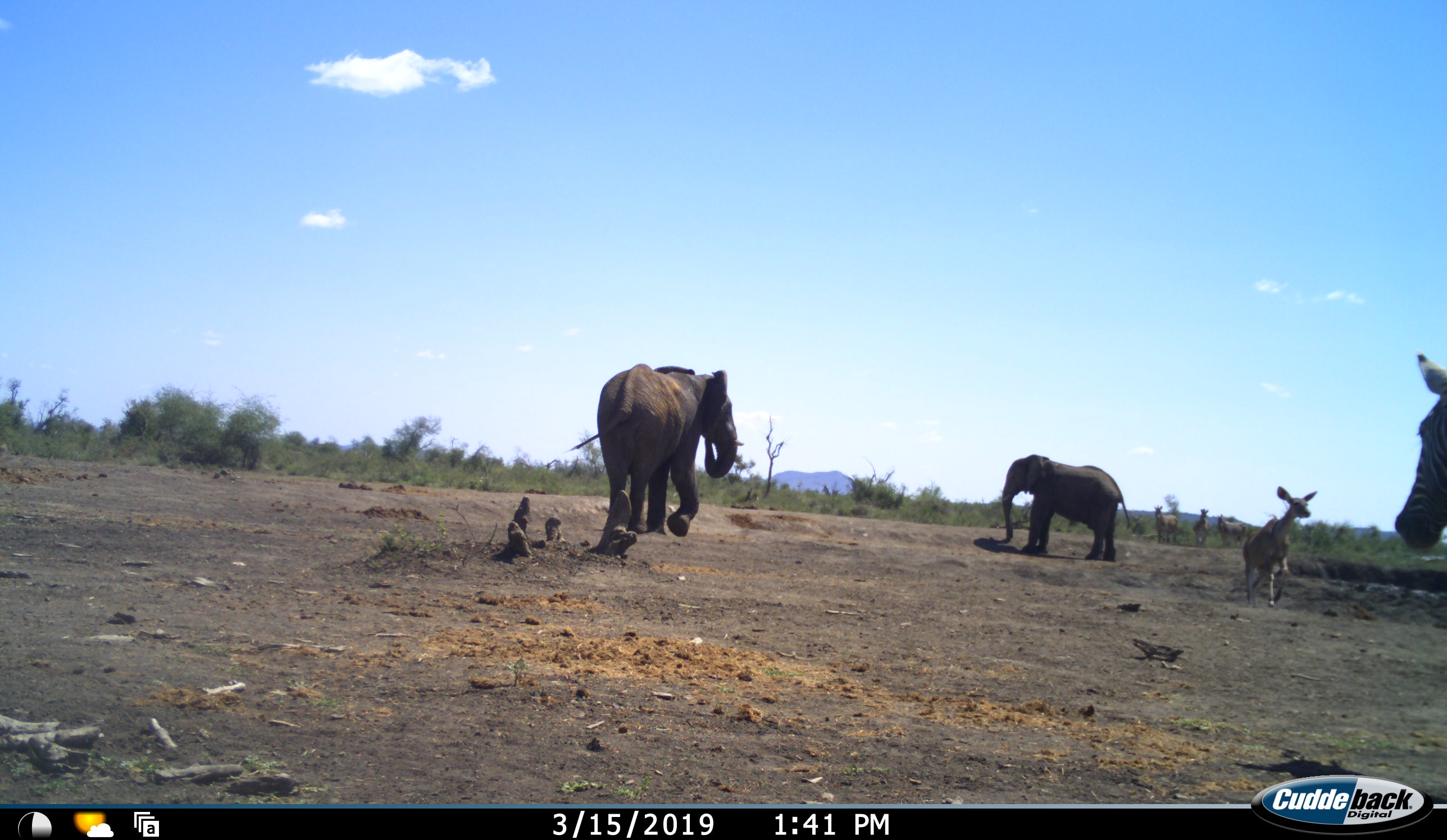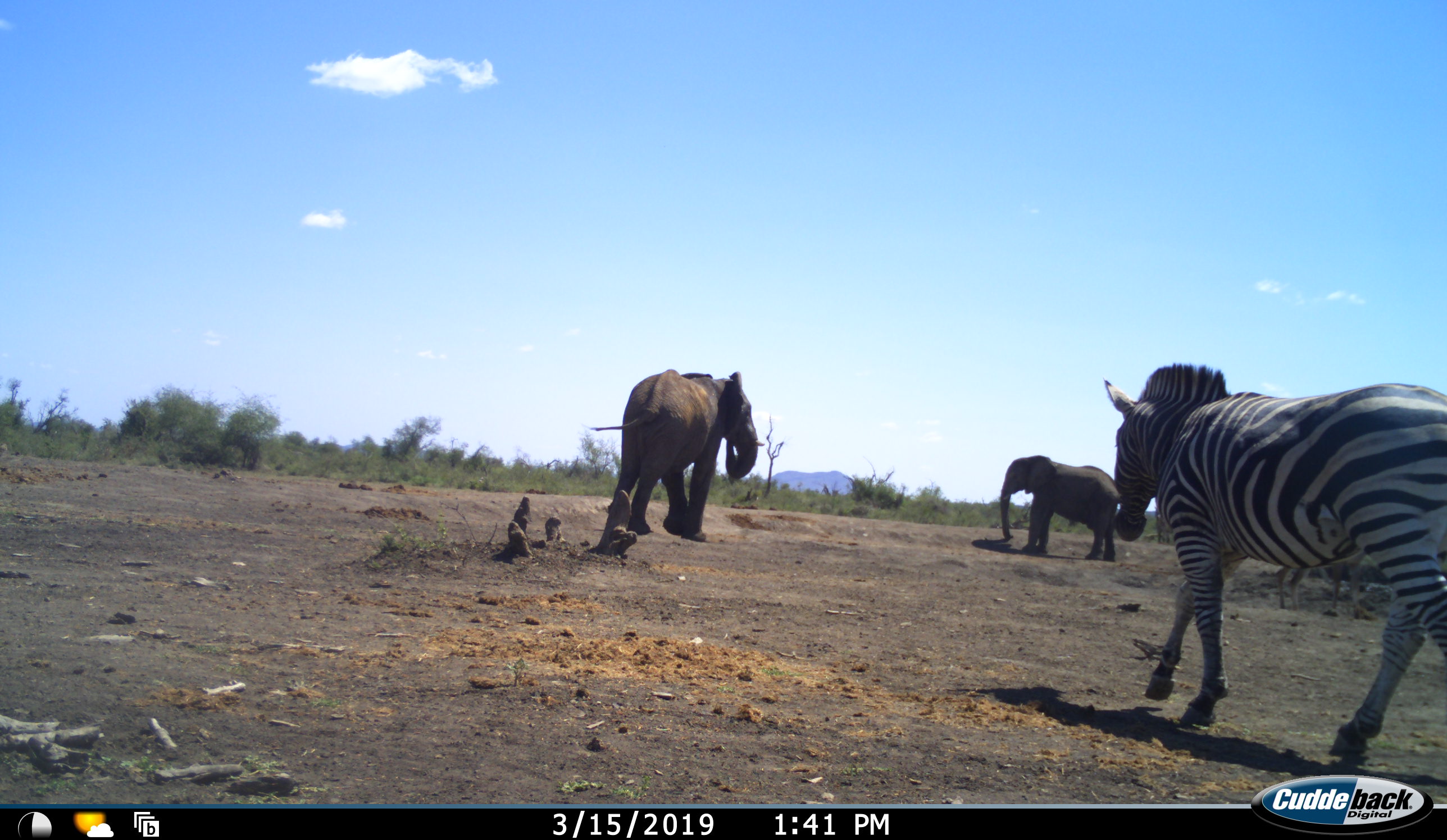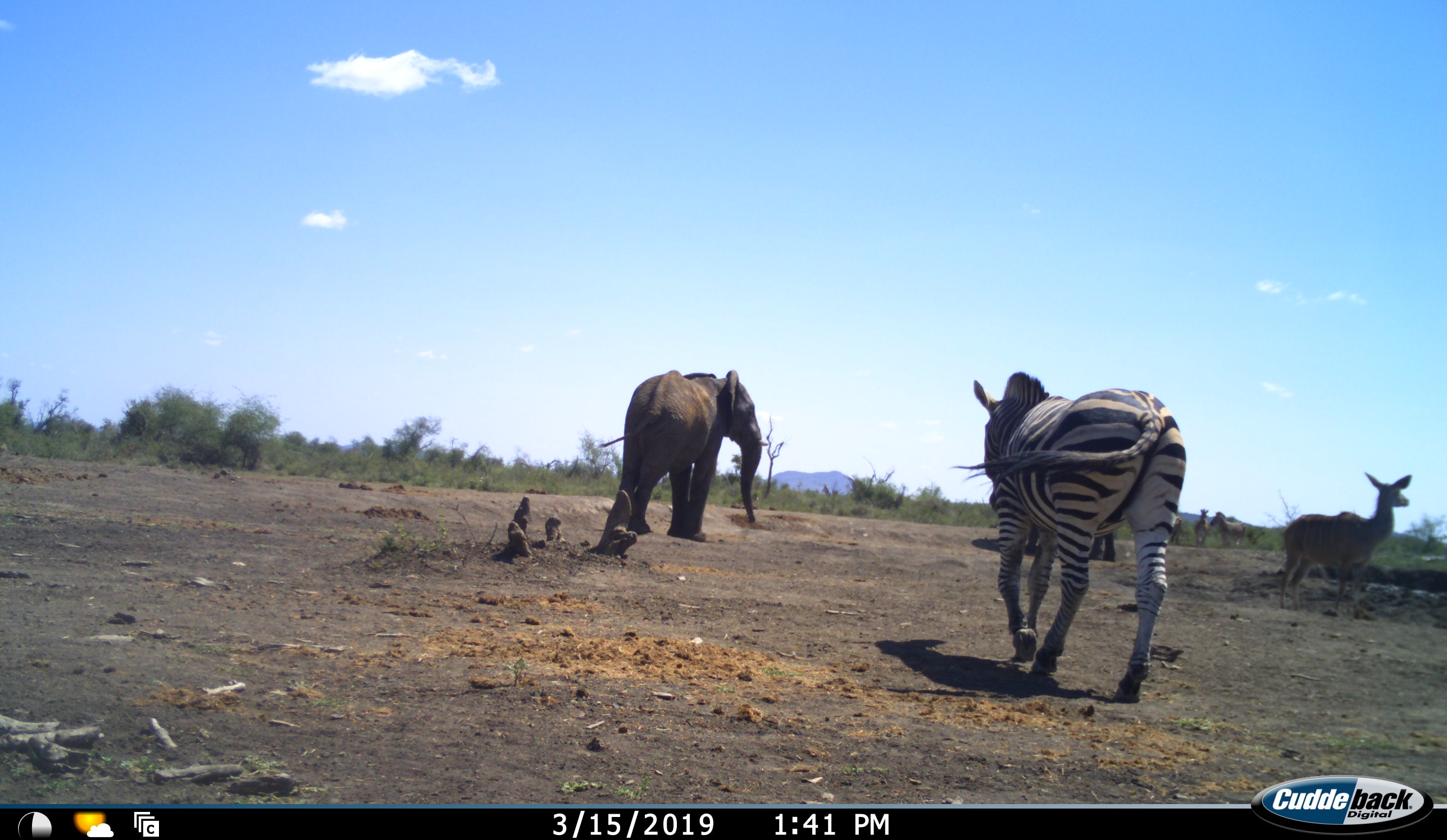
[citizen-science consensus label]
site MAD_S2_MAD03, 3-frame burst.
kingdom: Animalia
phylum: Chordata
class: Mammalia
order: Proboscidea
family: Elephantidae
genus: Loxodonta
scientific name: Loxodonta africana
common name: african bush elephant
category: elephant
Elephant (african bush elephant) (Loxodonta africana), count 2. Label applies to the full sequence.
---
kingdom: Animalia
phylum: Chordata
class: Mammalia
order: Artiodactyla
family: Bovidae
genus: Redunca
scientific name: Redunca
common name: reedbuck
Reedbuck (Redunca), count 3. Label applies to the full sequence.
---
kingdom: Animalia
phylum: Chordata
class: Mammalia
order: Perissodactyla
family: Equidae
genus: Equus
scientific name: Equus quagga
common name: plains zebra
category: zebraplains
Zebraplains (plains zebra) (Equus quagga), count 1. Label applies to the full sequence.